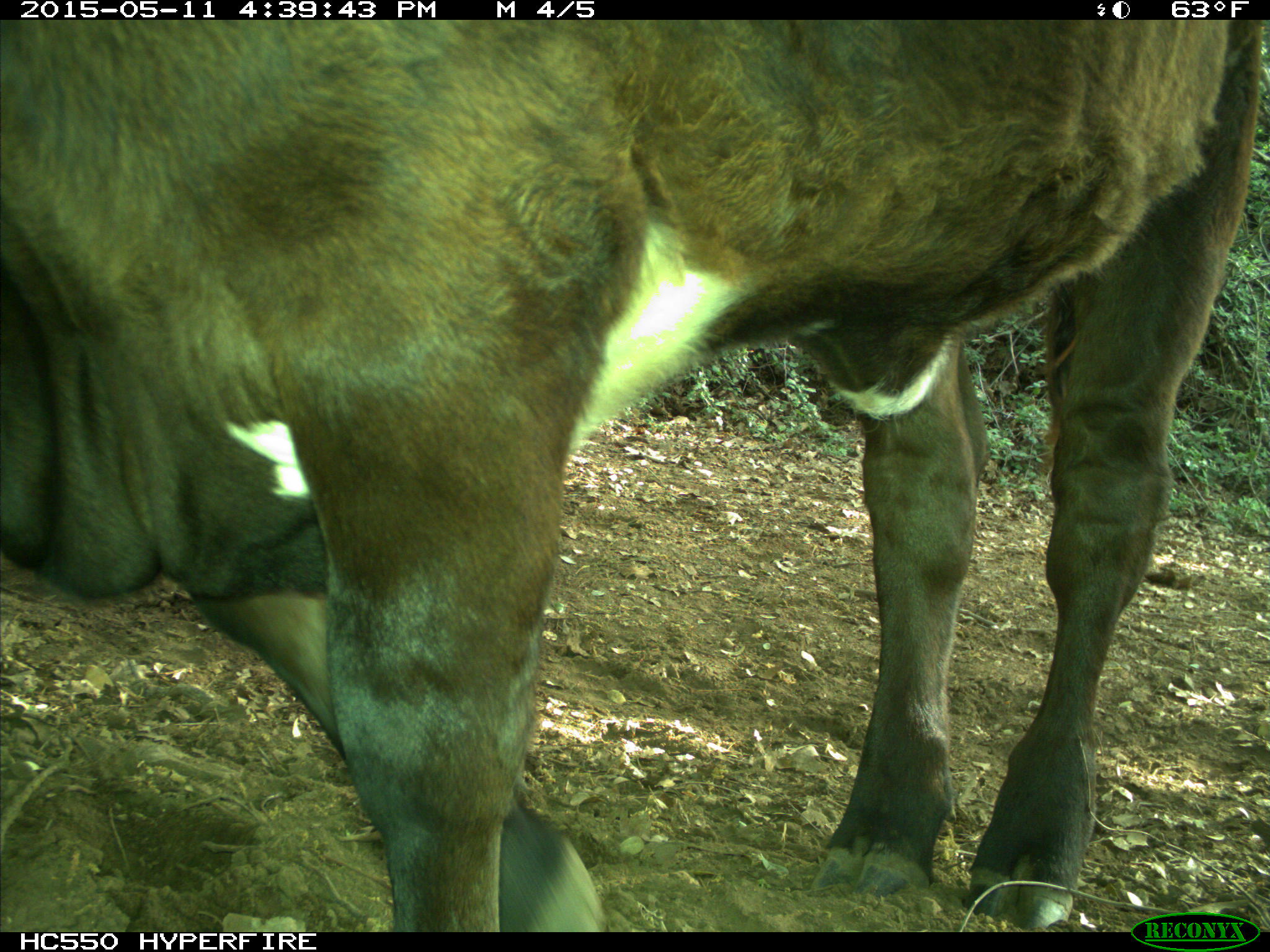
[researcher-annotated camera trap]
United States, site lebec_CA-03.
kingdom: Animalia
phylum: Chordata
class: Mammalia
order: Artiodactyla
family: Bovidae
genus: Bos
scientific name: Bos taurus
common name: domestic cow